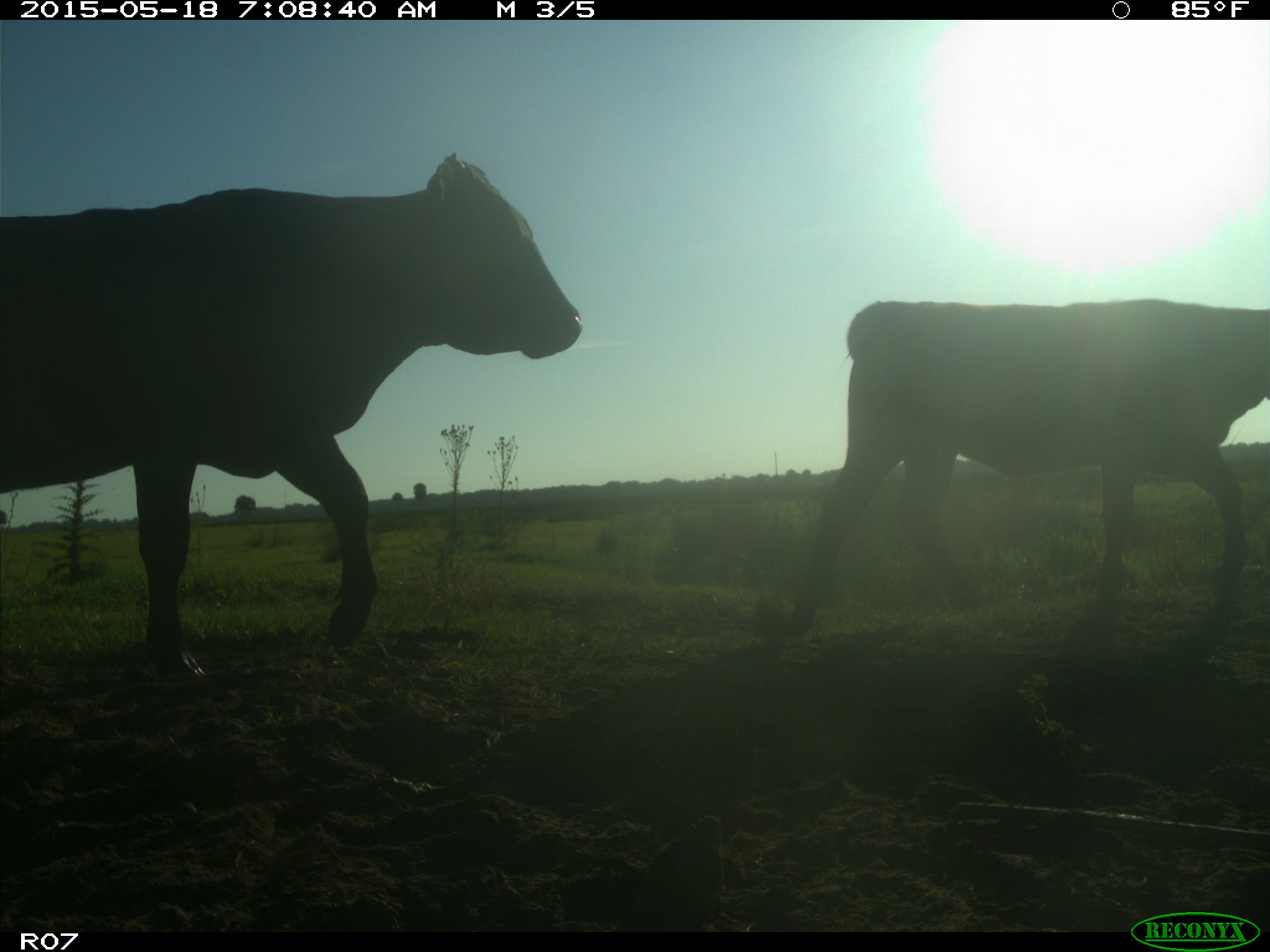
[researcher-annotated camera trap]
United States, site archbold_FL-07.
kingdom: Animalia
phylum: Chordata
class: Mammalia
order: Artiodactyla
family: Bovidae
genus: Bos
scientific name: Bos taurus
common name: domestic cow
Bos taurus (domestic cow).